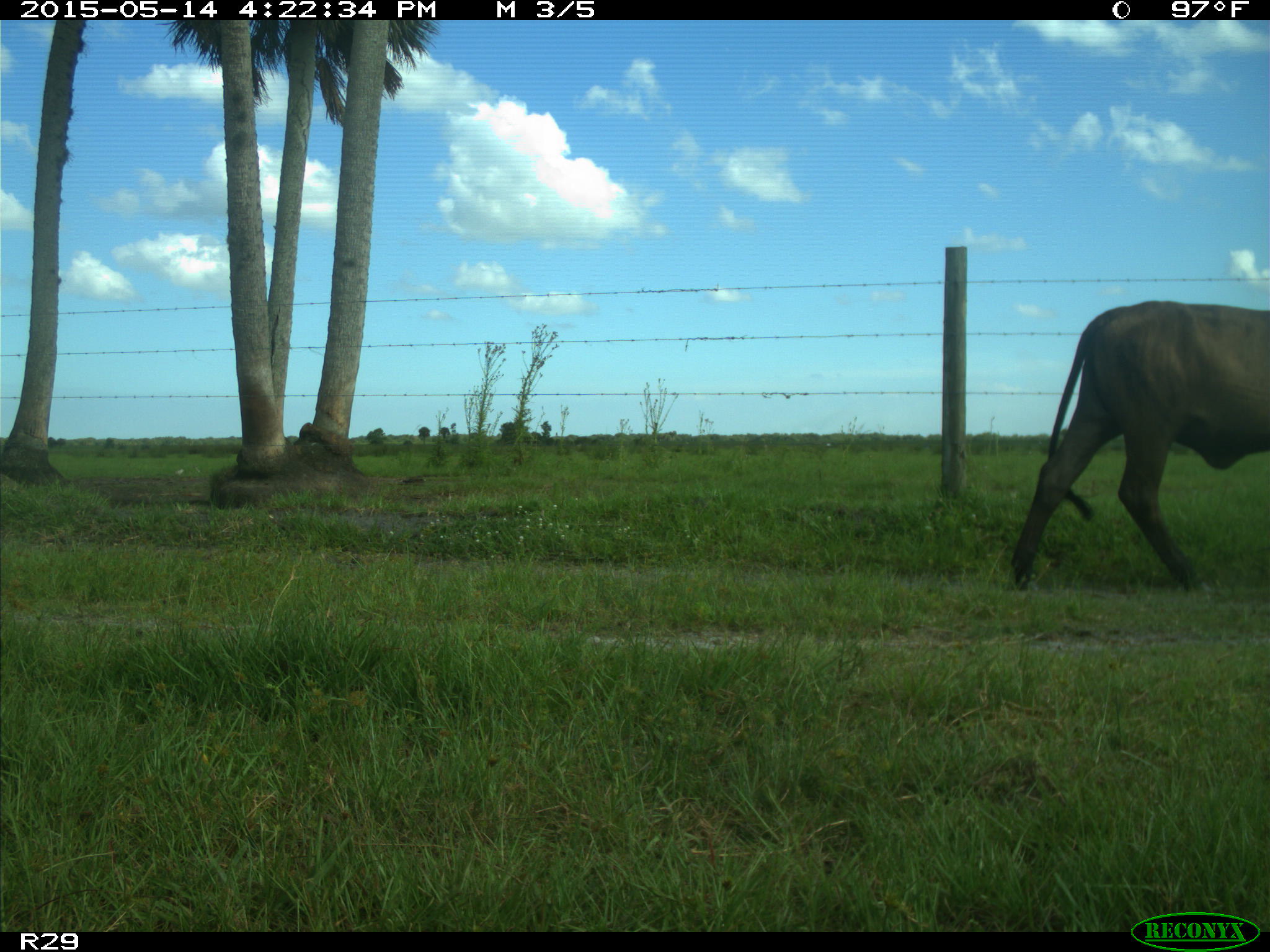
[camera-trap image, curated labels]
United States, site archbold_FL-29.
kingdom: Animalia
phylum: Chordata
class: Mammalia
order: Artiodactyla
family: Bovidae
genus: Bos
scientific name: Bos taurus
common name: domestic cow